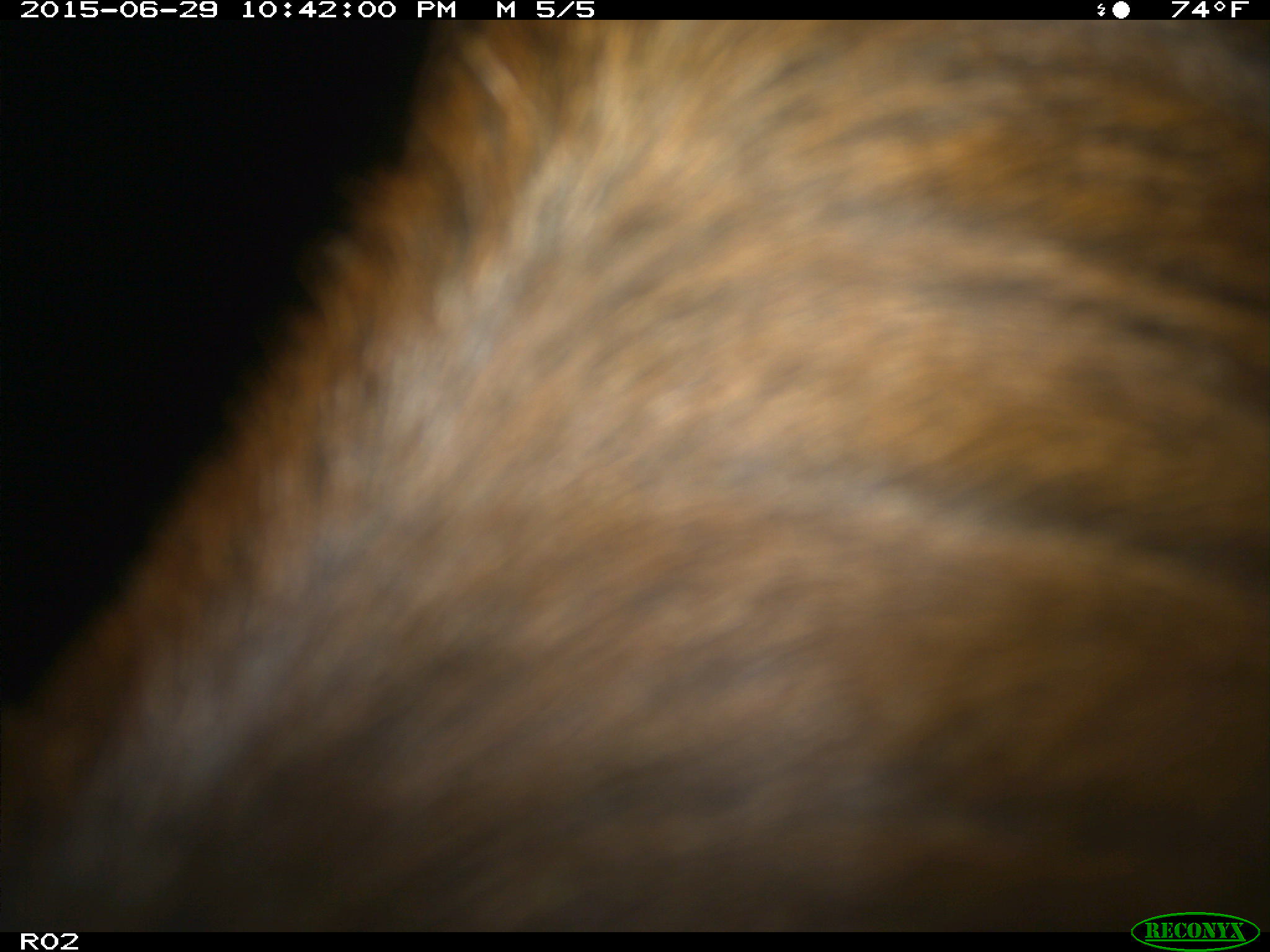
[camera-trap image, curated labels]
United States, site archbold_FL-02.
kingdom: Animalia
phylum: Chordata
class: Mammalia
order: Artiodactyla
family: Bovidae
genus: Bos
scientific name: Bos taurus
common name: domestic cow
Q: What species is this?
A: Bos taurus (domestic cow).